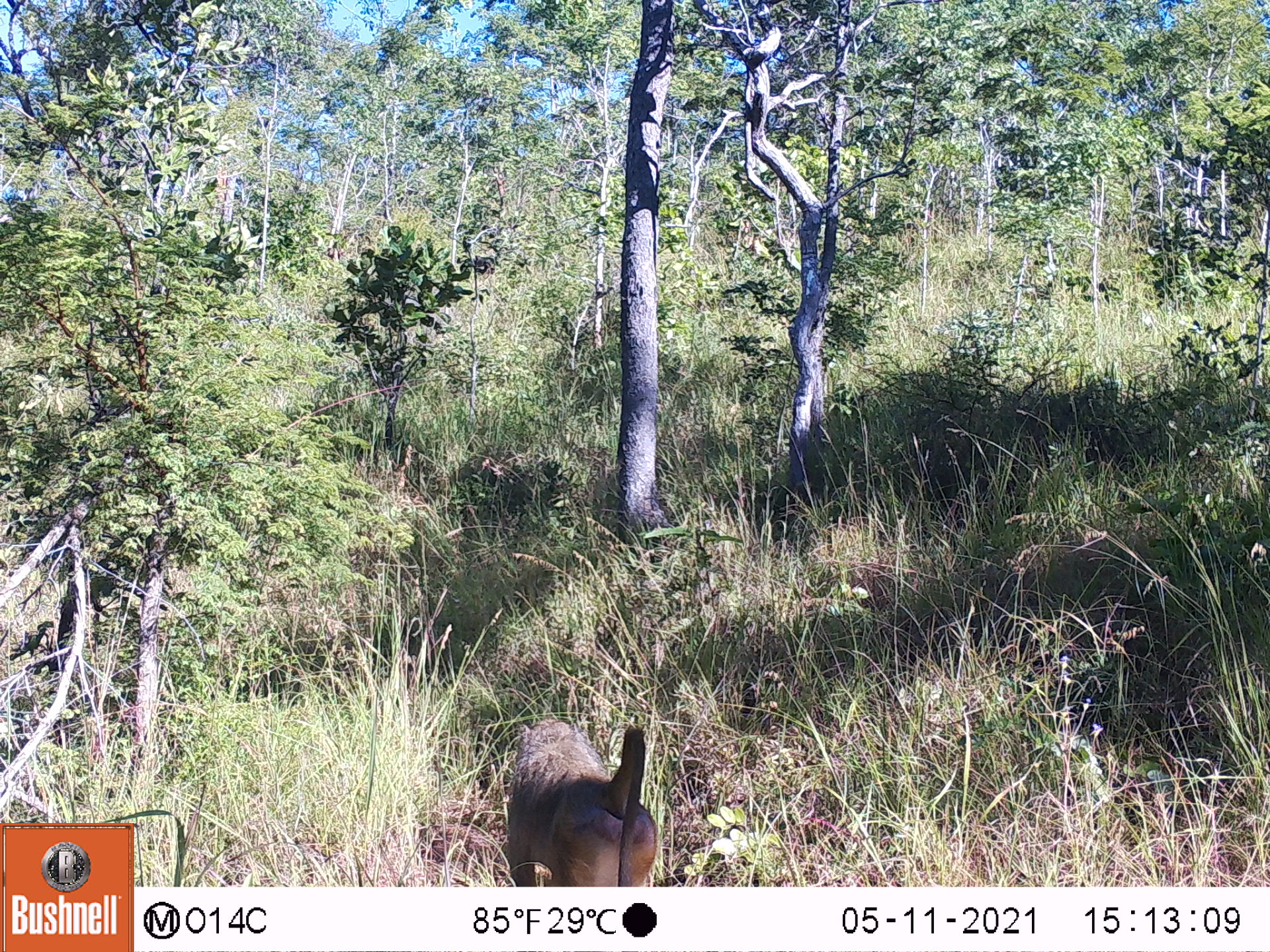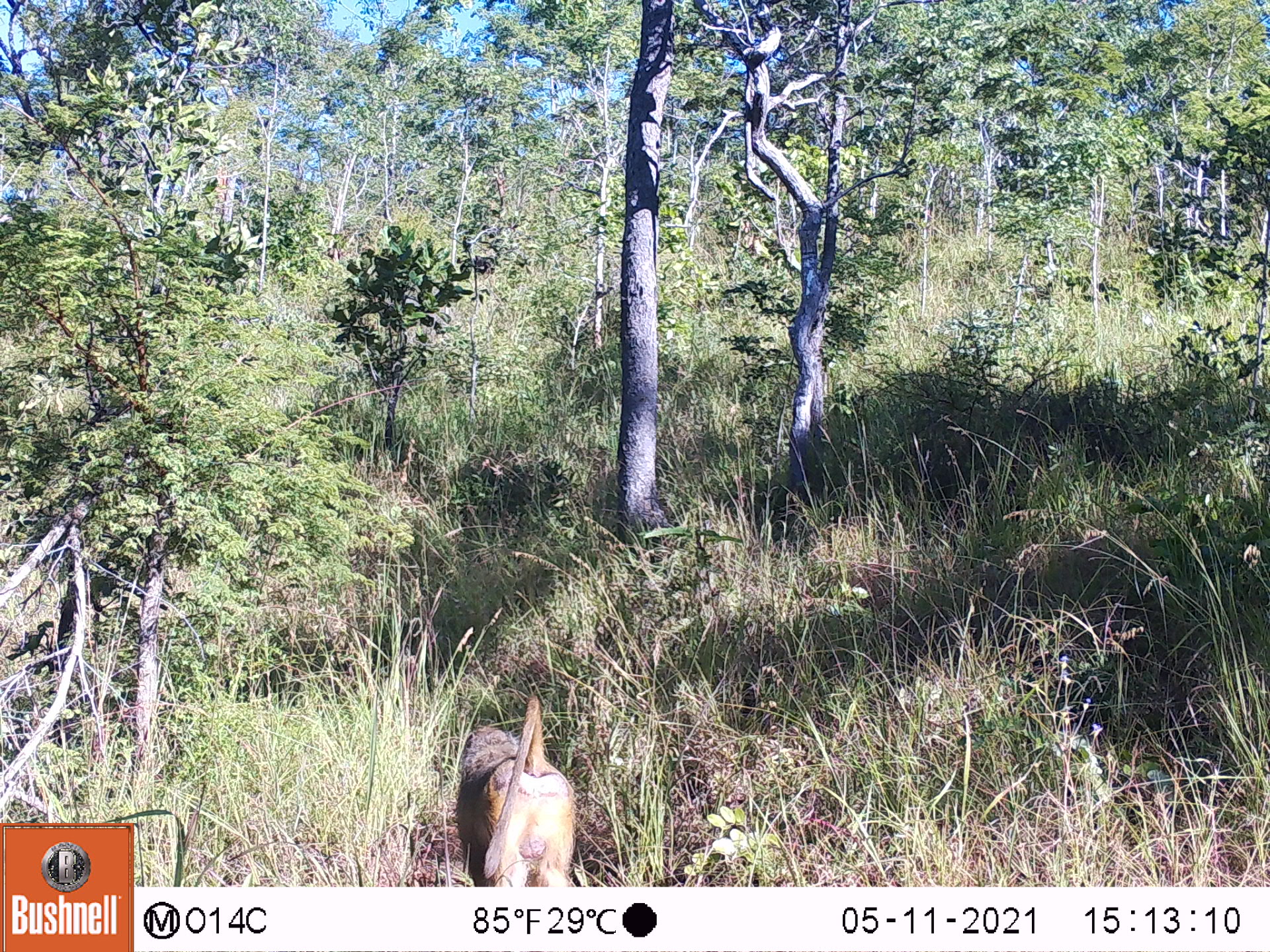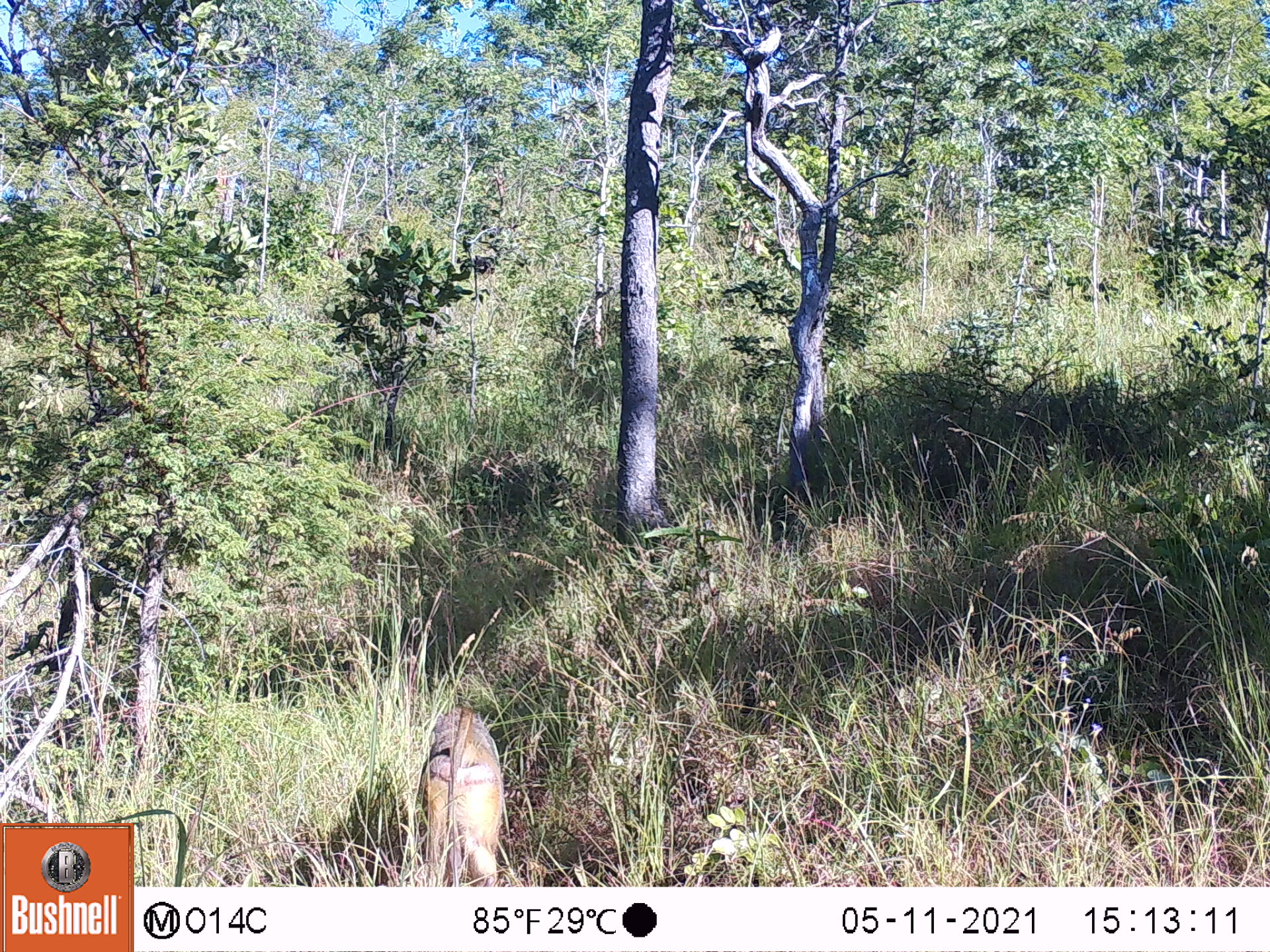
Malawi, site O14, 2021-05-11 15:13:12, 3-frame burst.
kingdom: Animalia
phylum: Chordata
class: Mammalia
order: Primates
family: Cercopithecidae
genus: Papio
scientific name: Papio cynocephalus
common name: yellow baboon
Yellow baboon (Papio cynocephalus), count 1.